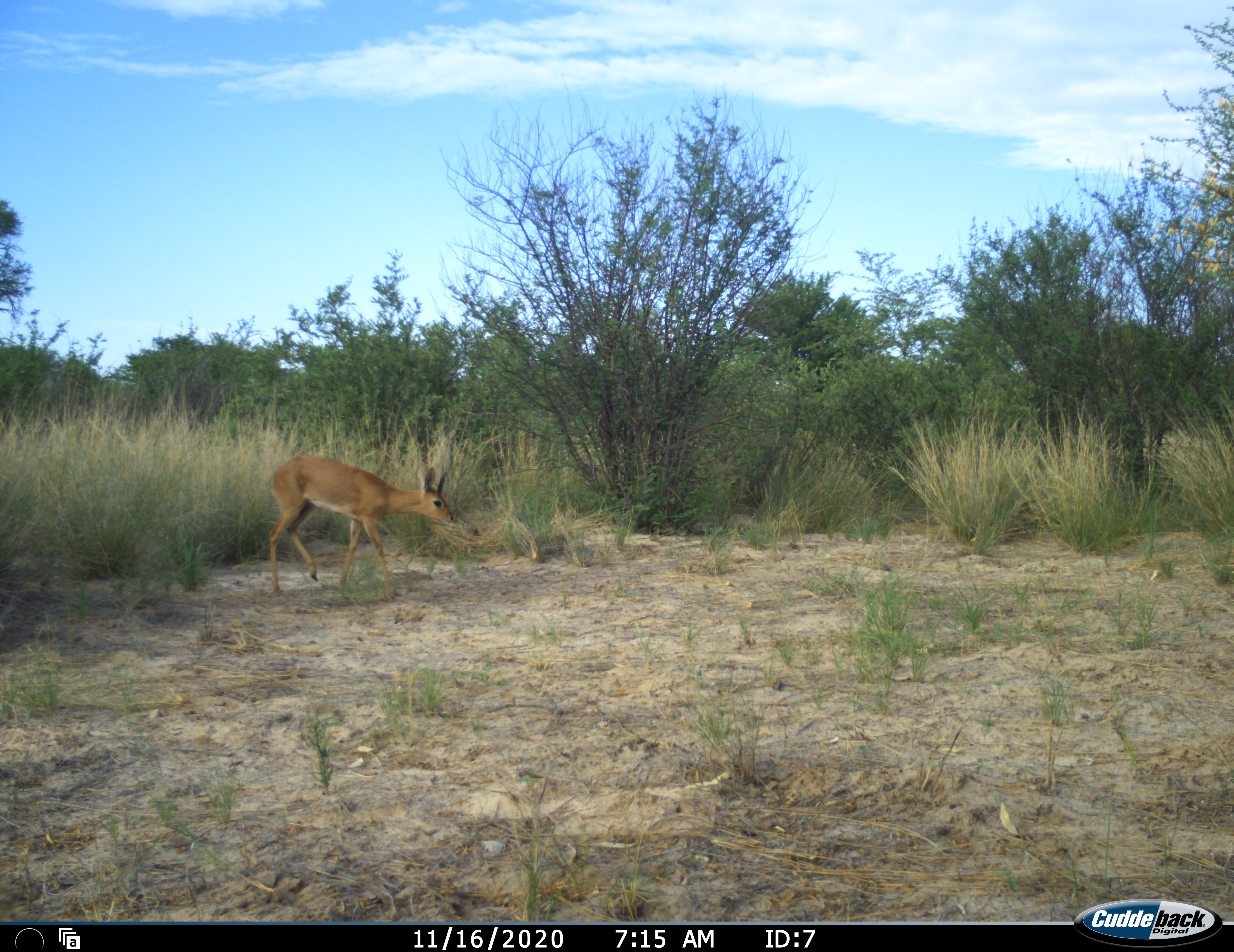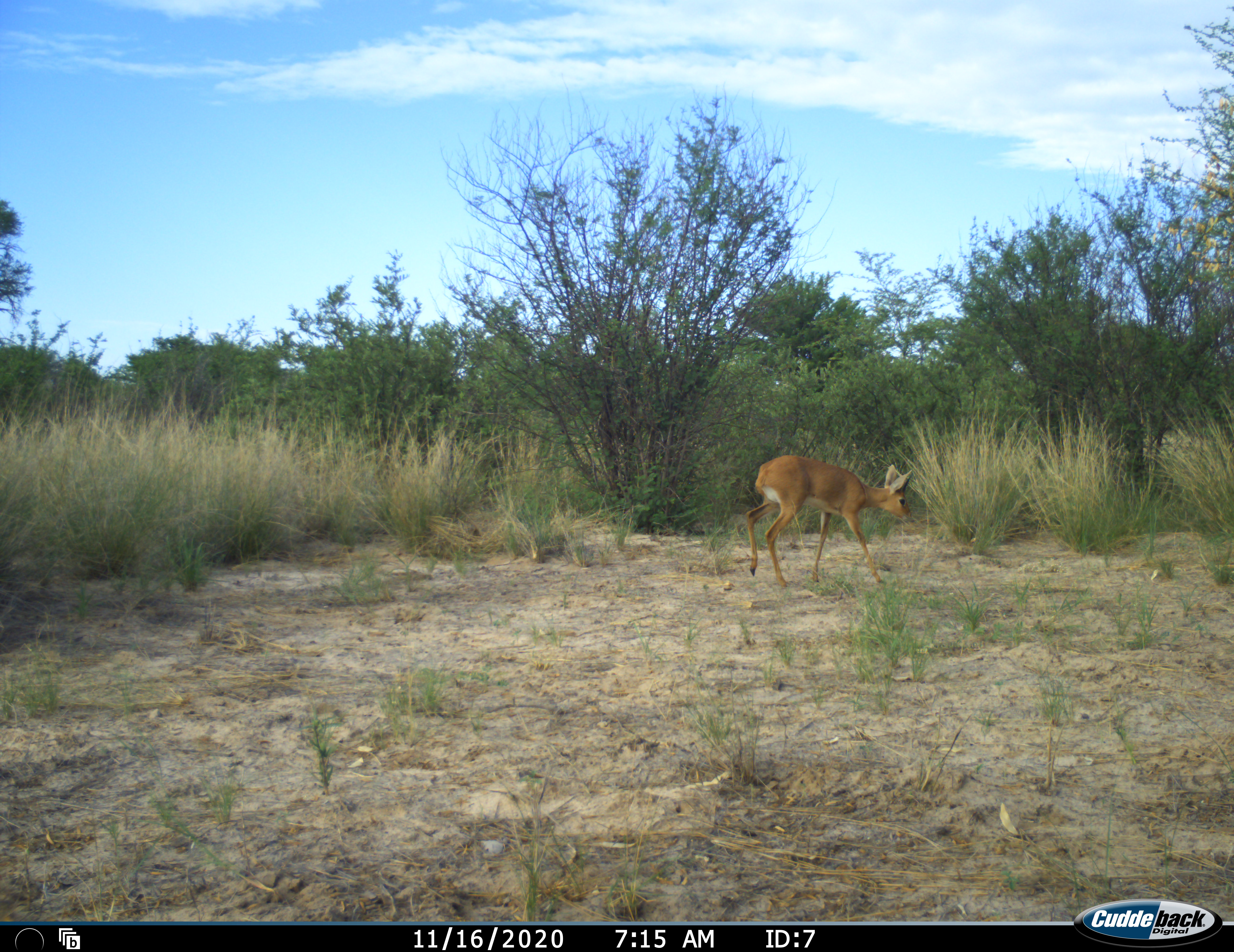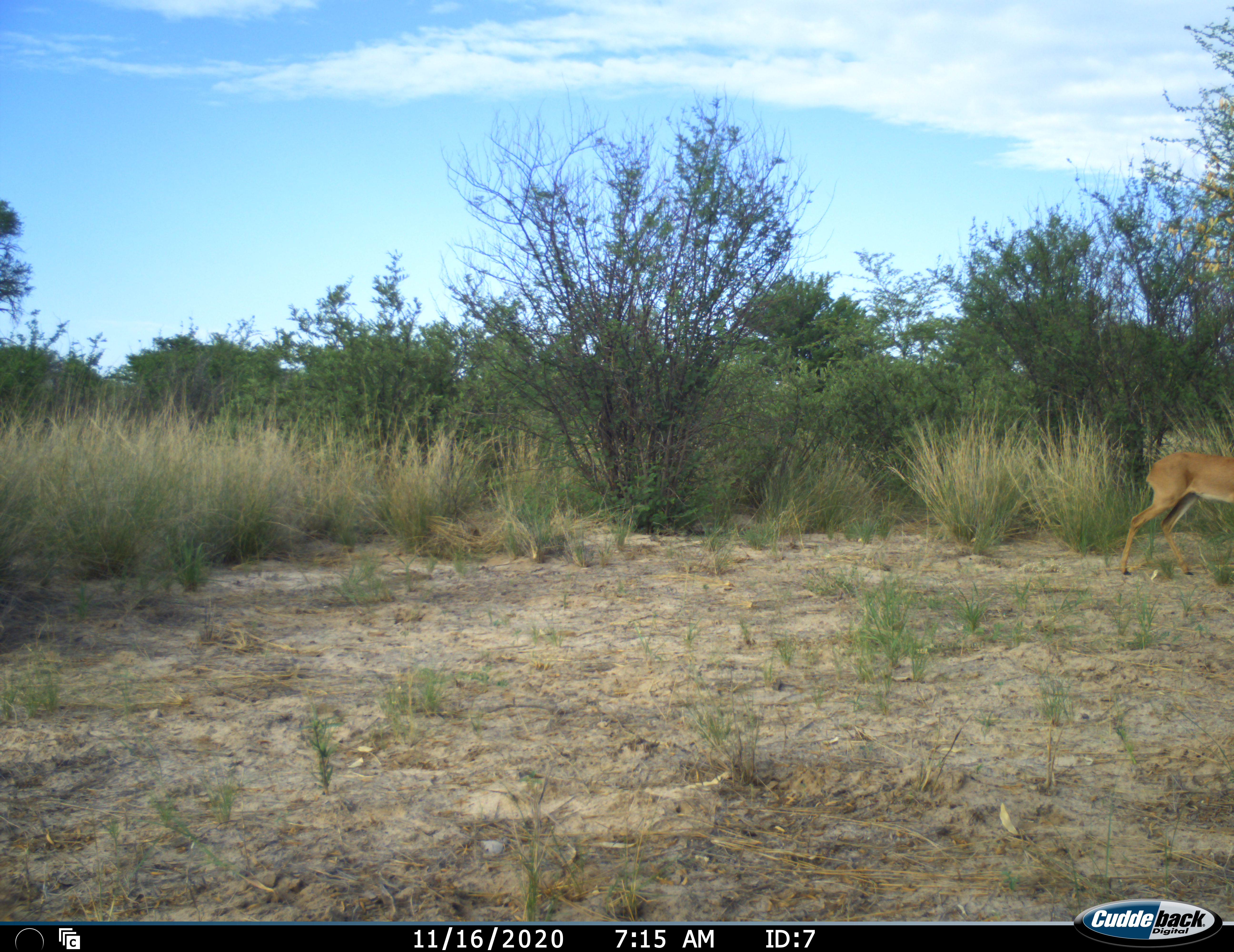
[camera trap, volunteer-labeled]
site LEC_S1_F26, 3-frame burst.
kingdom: Animalia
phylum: Chordata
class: Mammalia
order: Artiodactyla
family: Bovidae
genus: Raphicerus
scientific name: Raphicerus campestris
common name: steenbok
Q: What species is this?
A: Steenbok (Raphicerus campestris).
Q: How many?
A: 1.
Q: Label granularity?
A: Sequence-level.